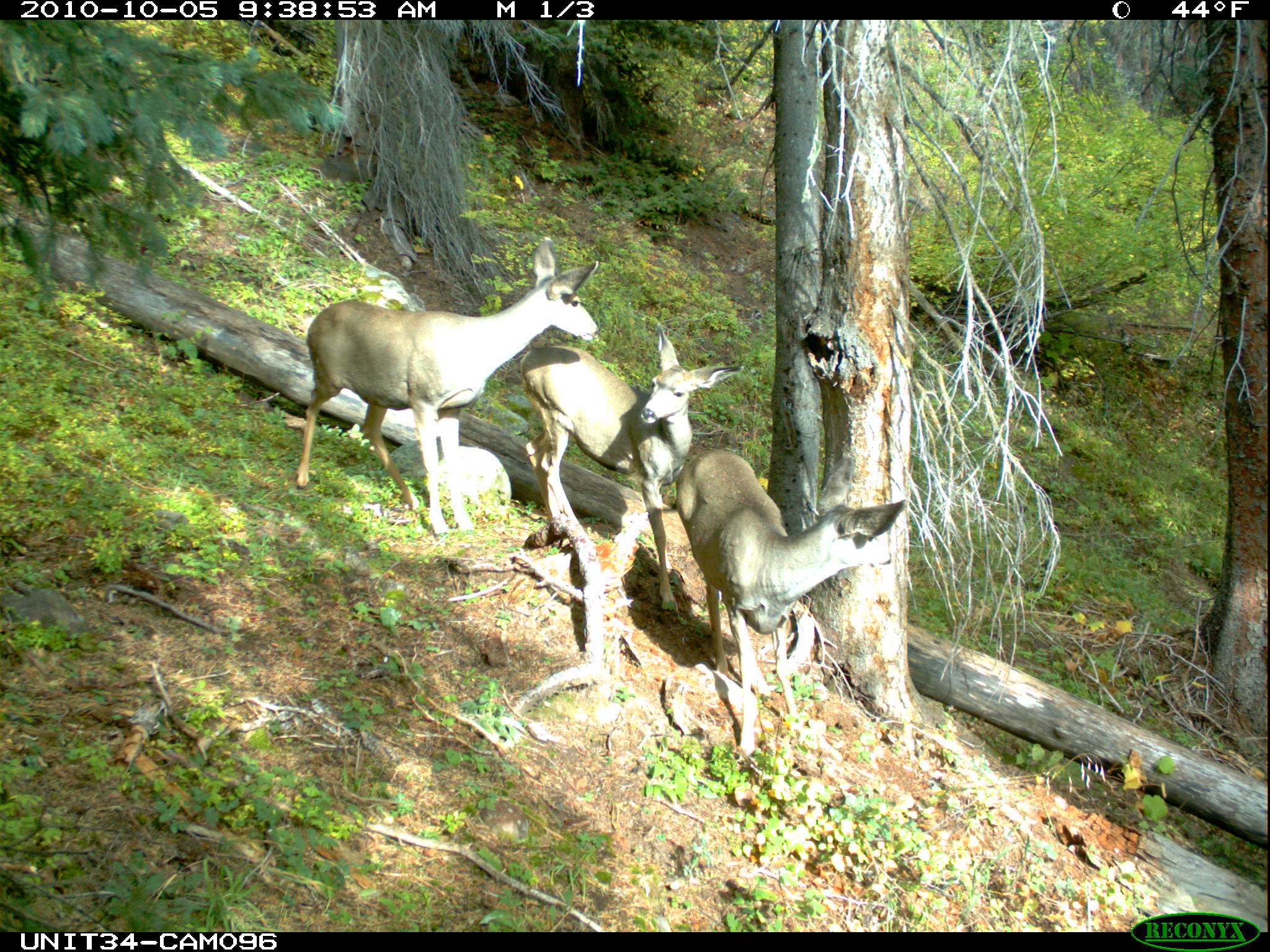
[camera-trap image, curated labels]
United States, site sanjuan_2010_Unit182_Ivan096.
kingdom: Animalia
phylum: Chordata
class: Mammalia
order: Artiodactyla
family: Cervidae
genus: Odocoileus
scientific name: Odocoileus hemionus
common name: mule deer